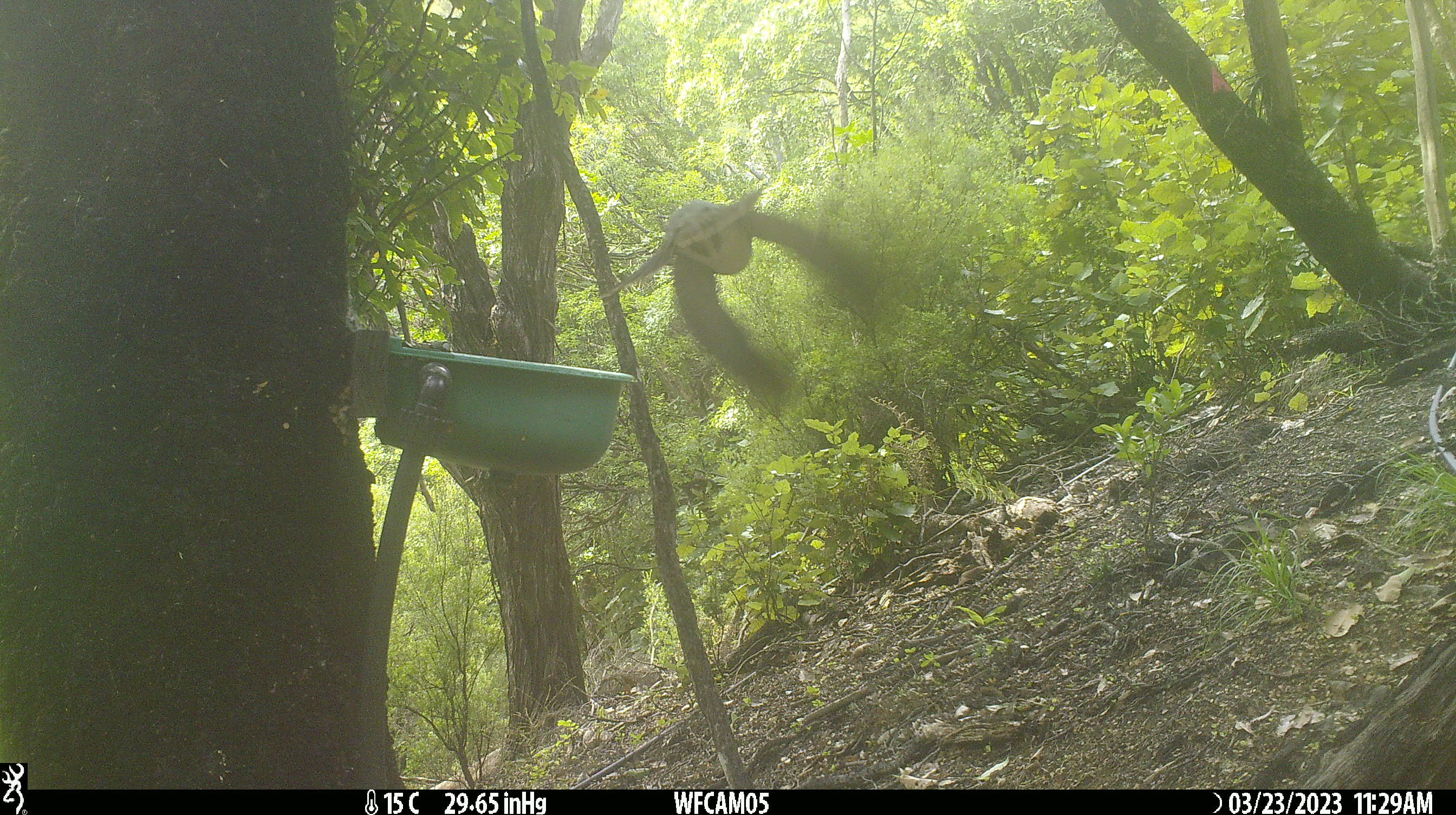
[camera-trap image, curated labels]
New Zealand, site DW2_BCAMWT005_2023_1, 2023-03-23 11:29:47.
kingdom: Animalia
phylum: Chordata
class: Aves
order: Columbiformes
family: Columbidae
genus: Hemiphaga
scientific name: Hemiphaga novaeseelandiae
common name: new zealand pigeon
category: kereru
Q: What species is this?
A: Kereru (new zealand pigeon) (Hemiphaga novaeseelandiae).